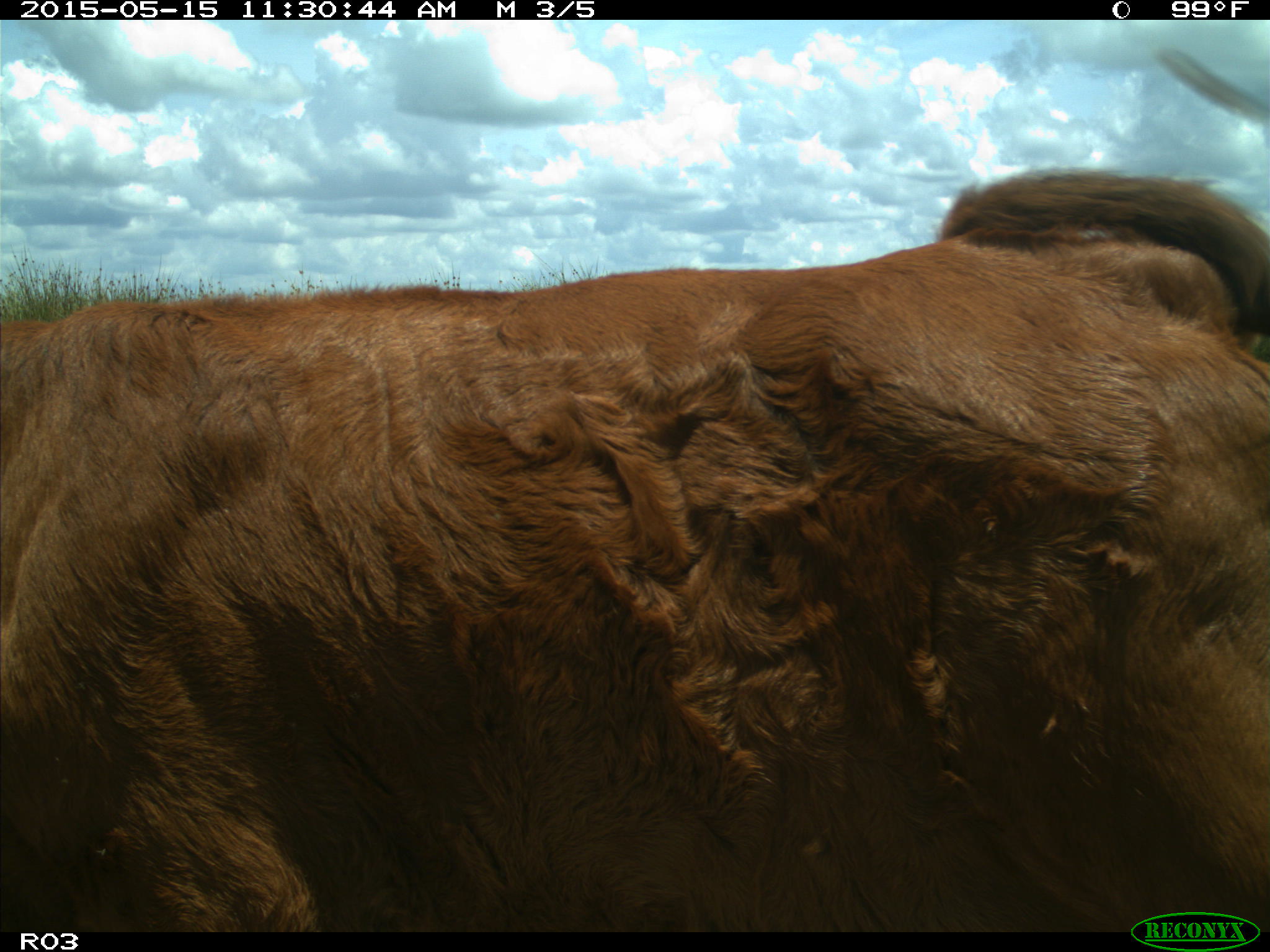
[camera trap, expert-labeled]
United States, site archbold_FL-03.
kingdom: Animalia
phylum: Chordata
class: Mammalia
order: Artiodactyla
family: Bovidae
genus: Bos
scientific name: Bos taurus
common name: domestic cow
Bos taurus (domestic cow).